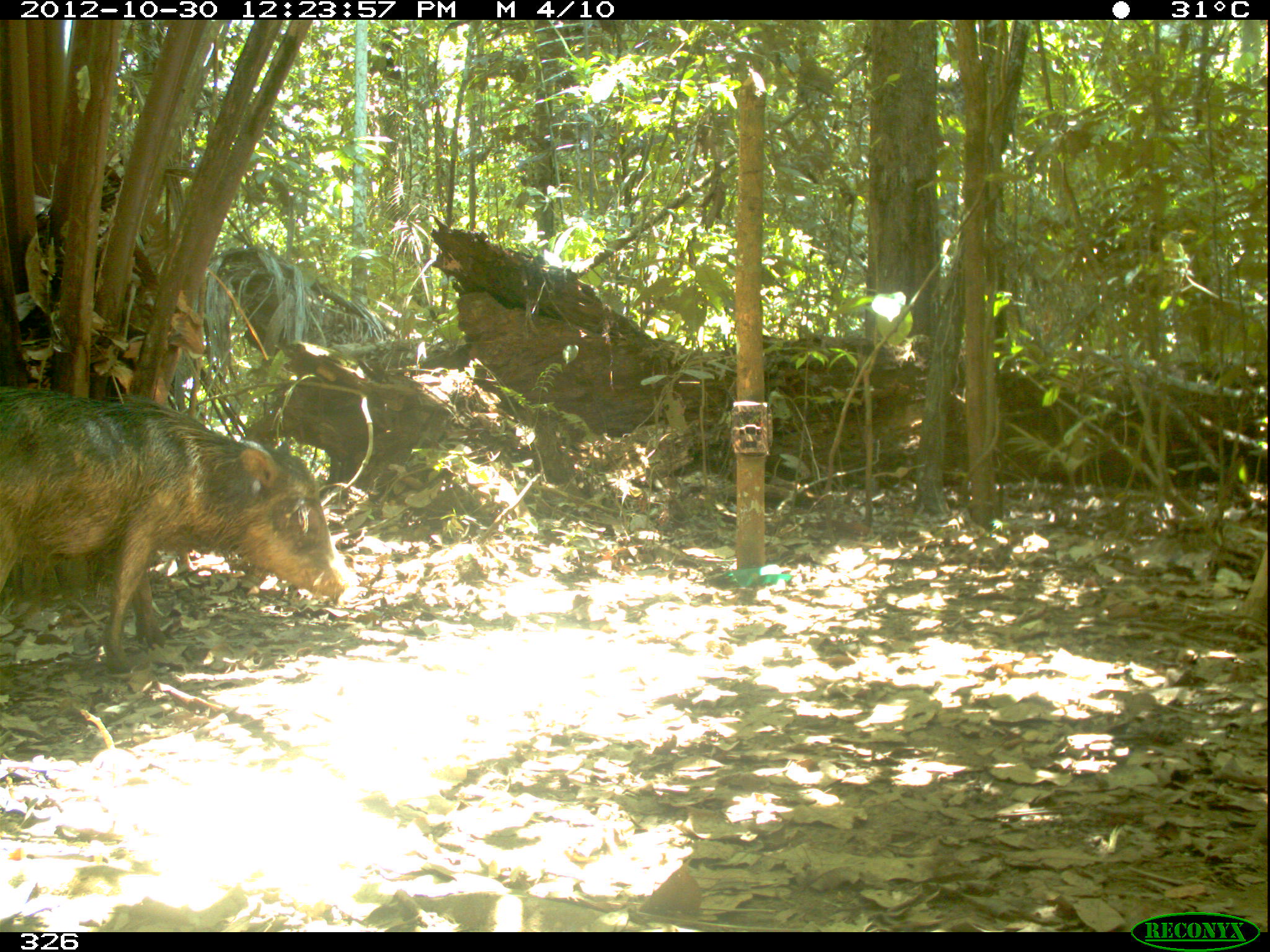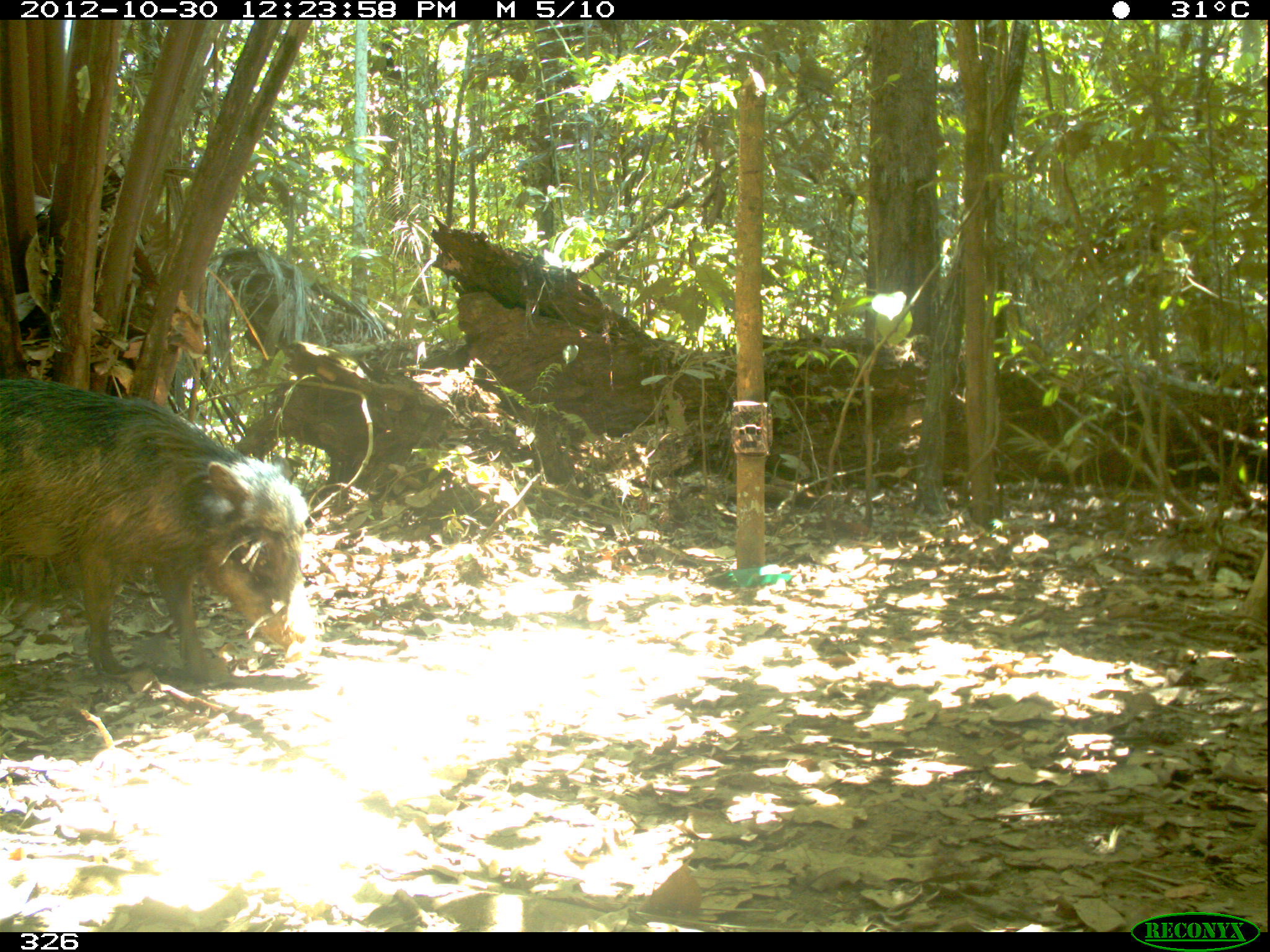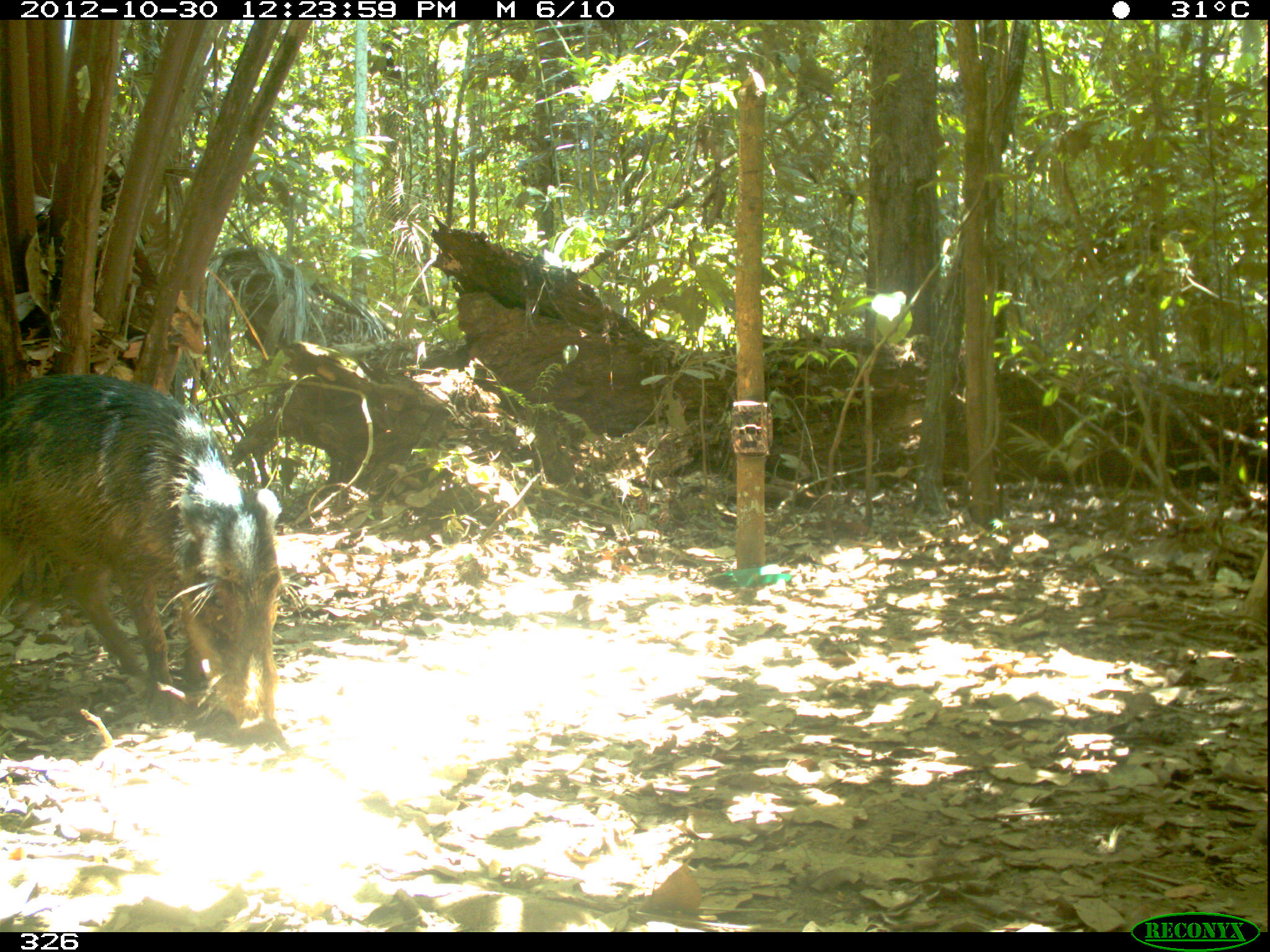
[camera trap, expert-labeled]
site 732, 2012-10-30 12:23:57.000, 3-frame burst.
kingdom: Animalia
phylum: Chordata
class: Mammalia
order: Artiodactyla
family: Tayassuidae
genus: Tayassu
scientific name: Tayassu pecari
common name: white-lipped peccary